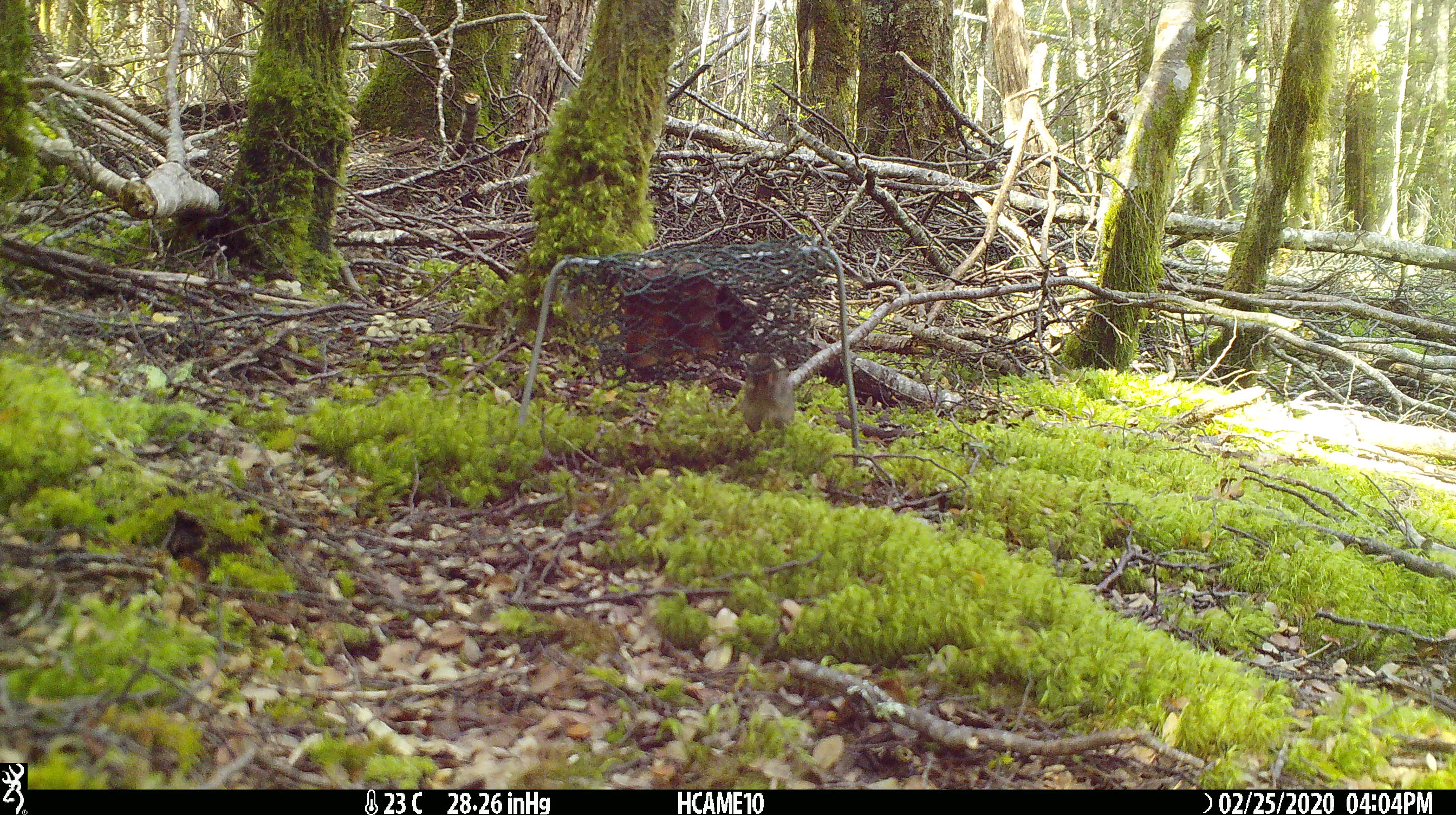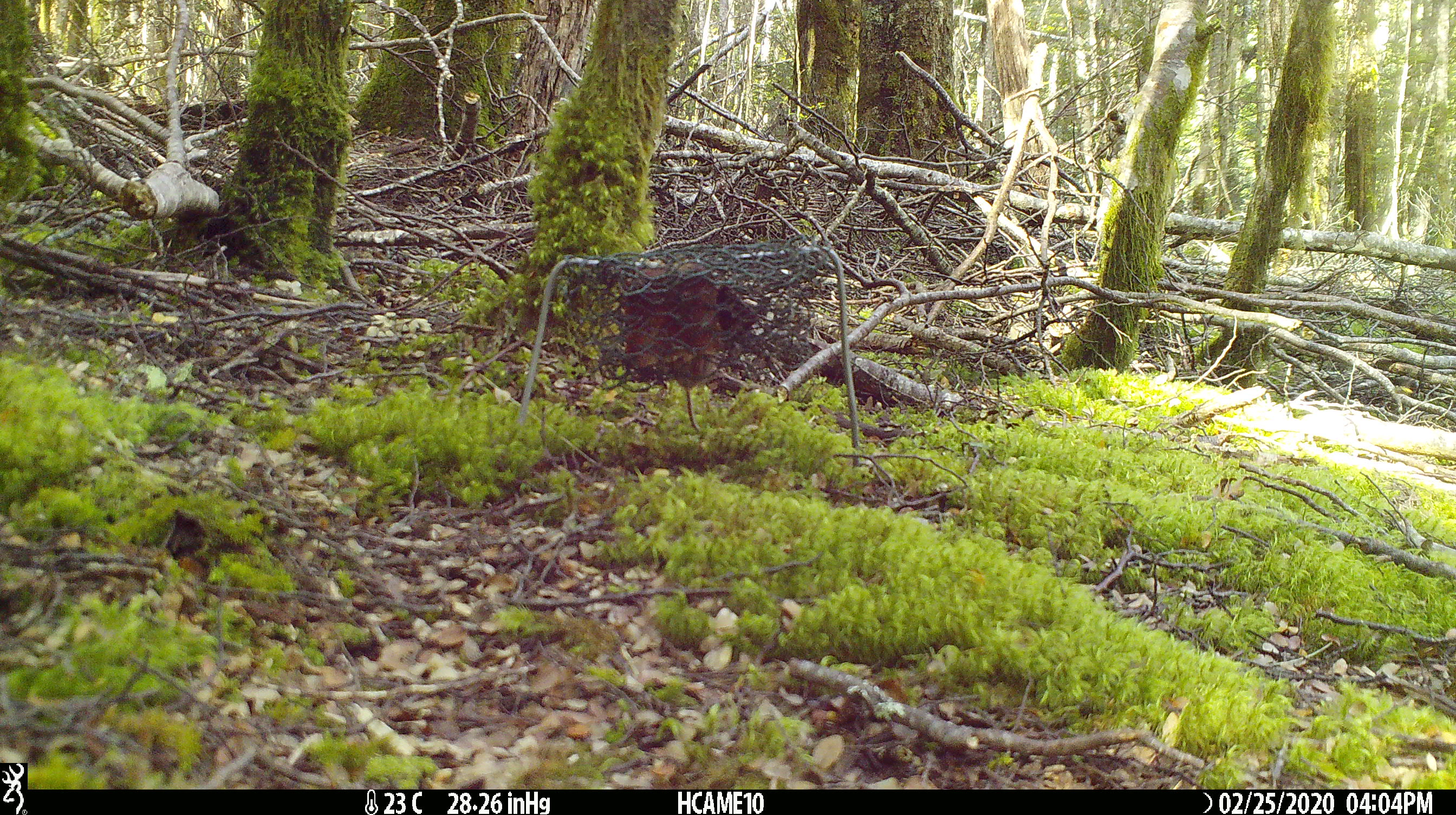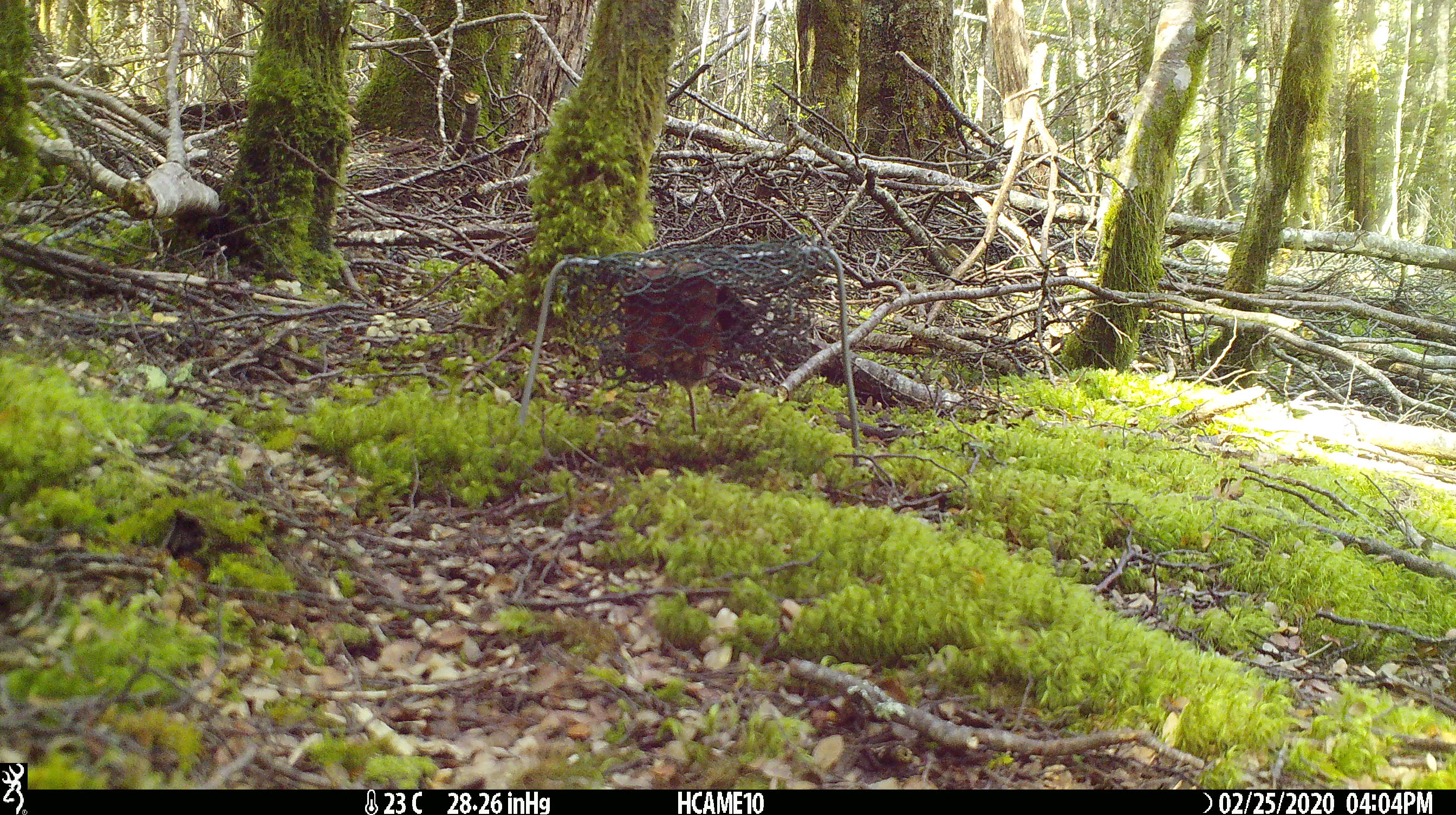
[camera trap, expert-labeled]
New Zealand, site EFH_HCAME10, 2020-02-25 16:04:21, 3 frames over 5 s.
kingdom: Animalia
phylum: Chordata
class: Mammalia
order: Rodentia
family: Muridae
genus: Mus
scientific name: Mus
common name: mouse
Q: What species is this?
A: Mouse (Mus).